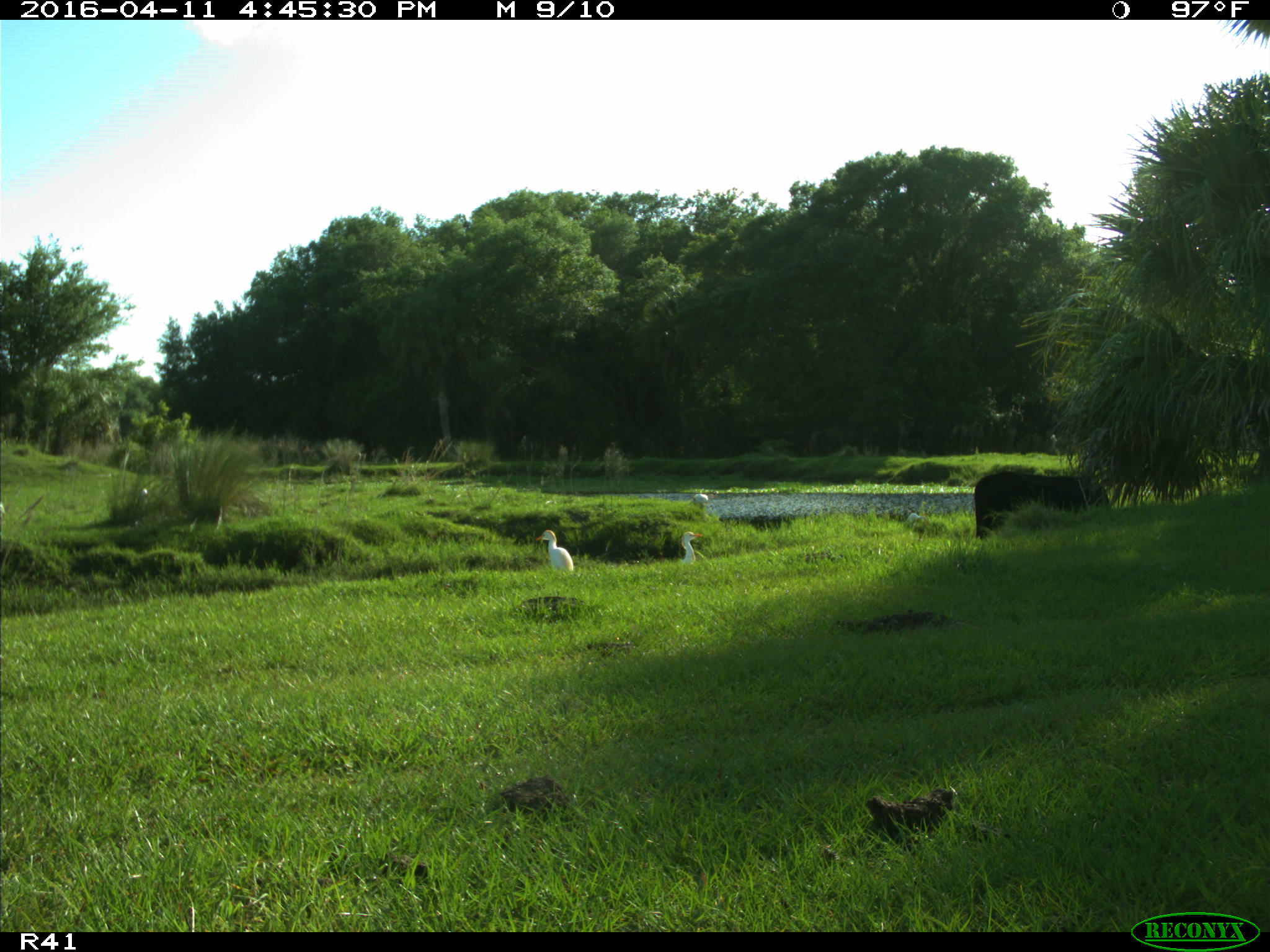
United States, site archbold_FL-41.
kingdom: Animalia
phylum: Chordata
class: Mammalia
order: Artiodactyla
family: Bovidae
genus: Bos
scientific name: Bos taurus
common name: domestic cow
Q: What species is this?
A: Bos taurus (domestic cow).